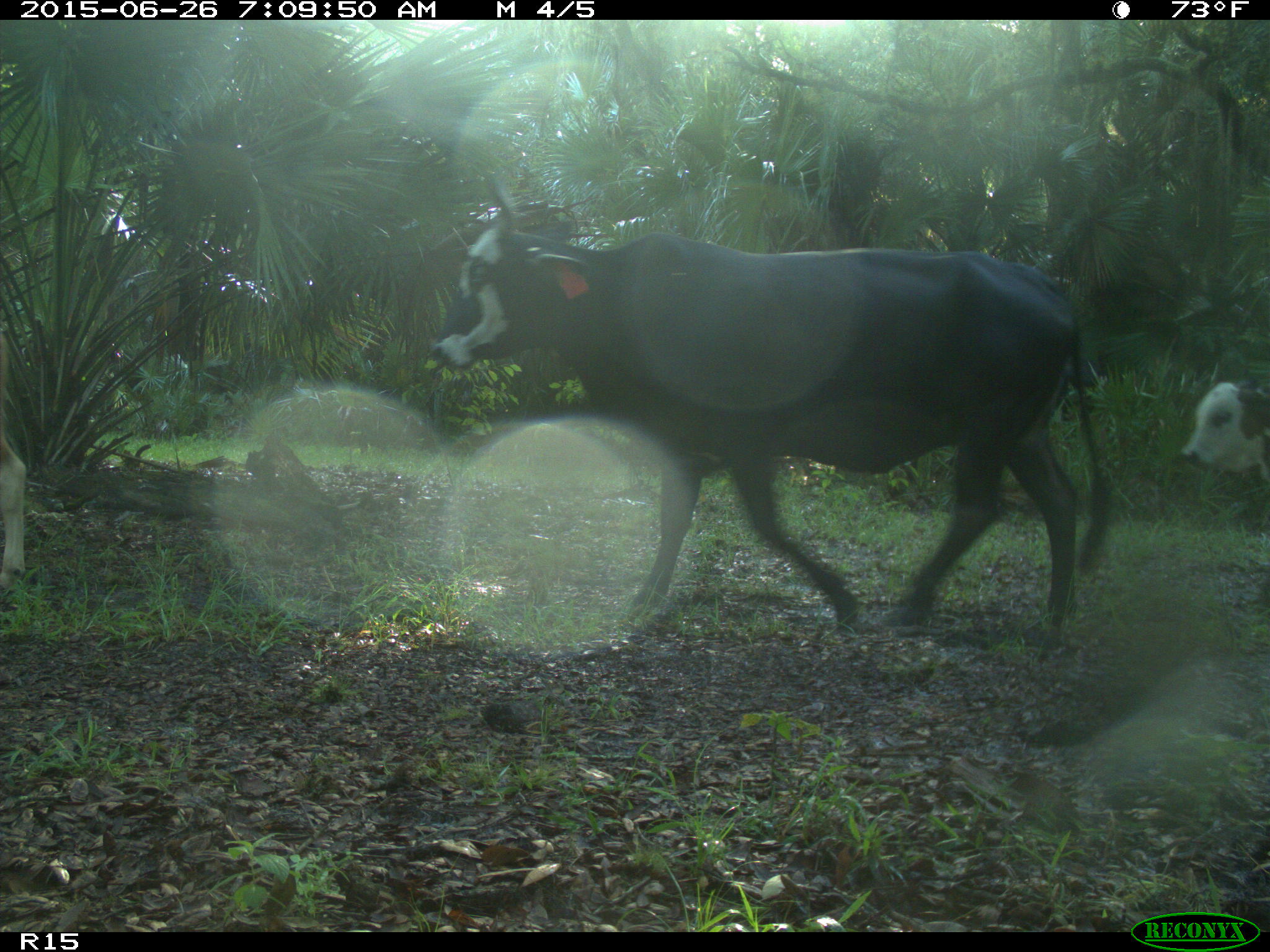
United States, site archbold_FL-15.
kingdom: Animalia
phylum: Chordata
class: Mammalia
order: Artiodactyla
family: Bovidae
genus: Bos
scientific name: Bos taurus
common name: domestic cow